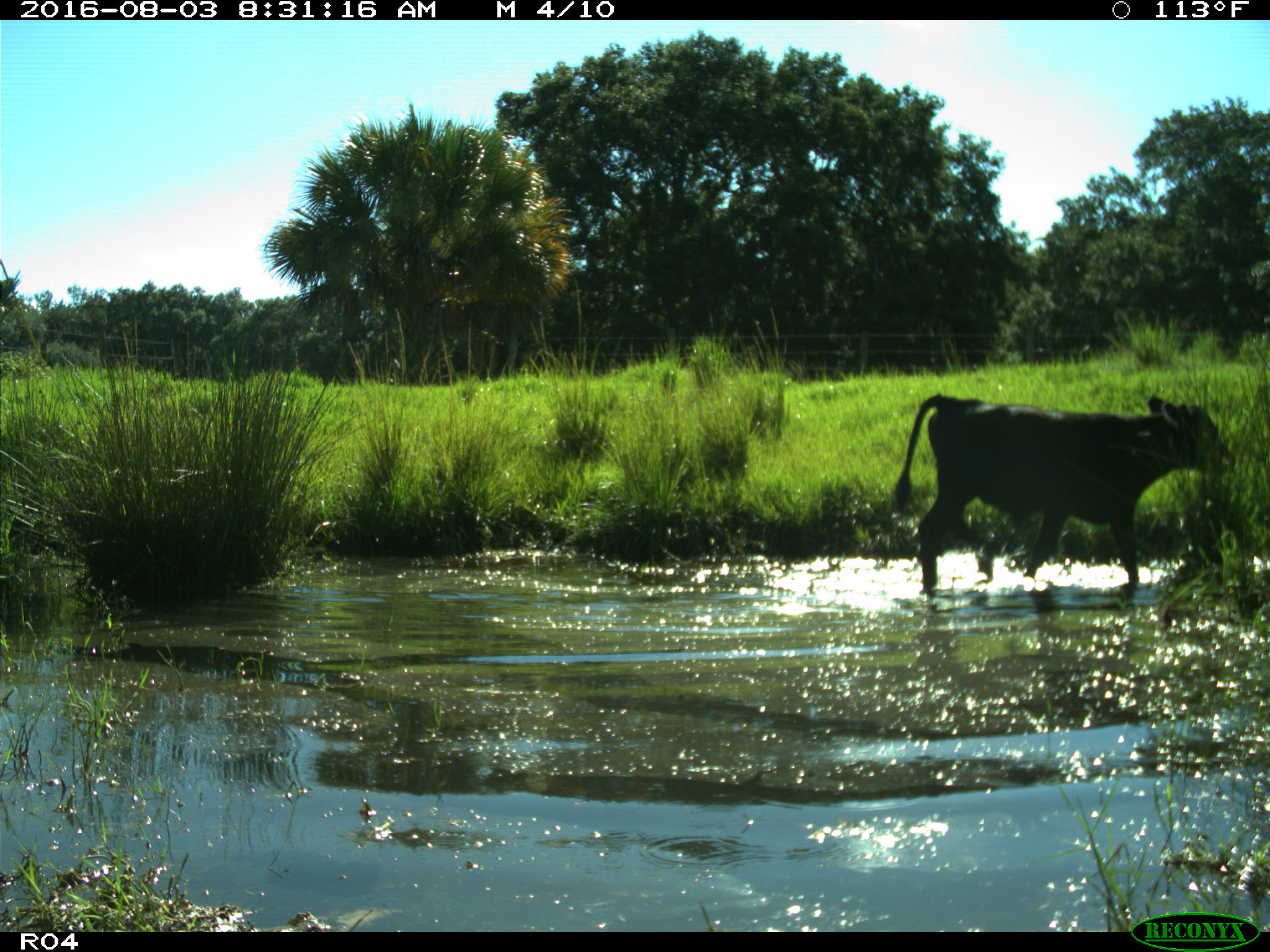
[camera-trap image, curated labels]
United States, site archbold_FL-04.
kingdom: Animalia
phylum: Chordata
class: Mammalia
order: Artiodactyla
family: Bovidae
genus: Bos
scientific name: Bos taurus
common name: domestic cow